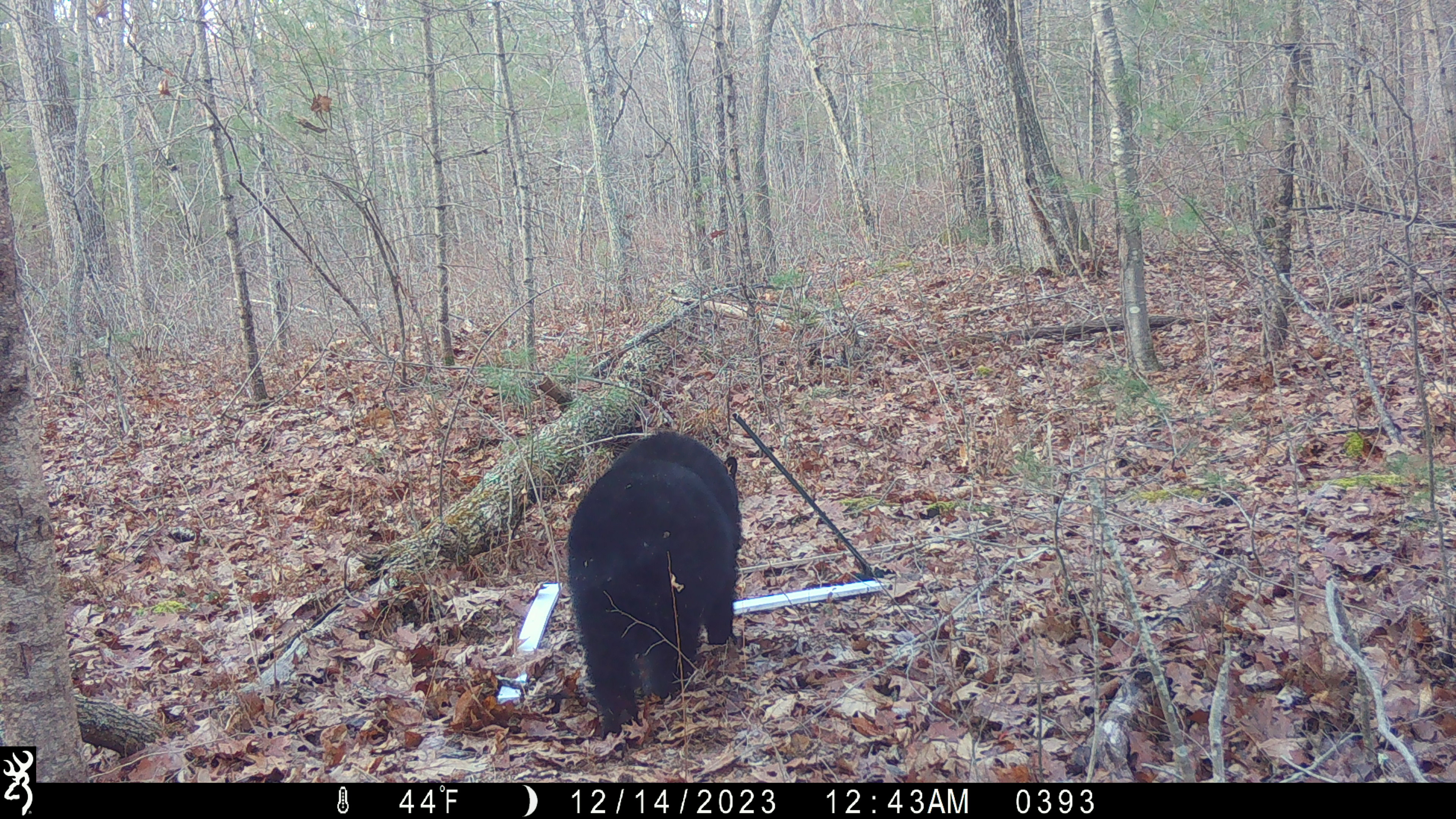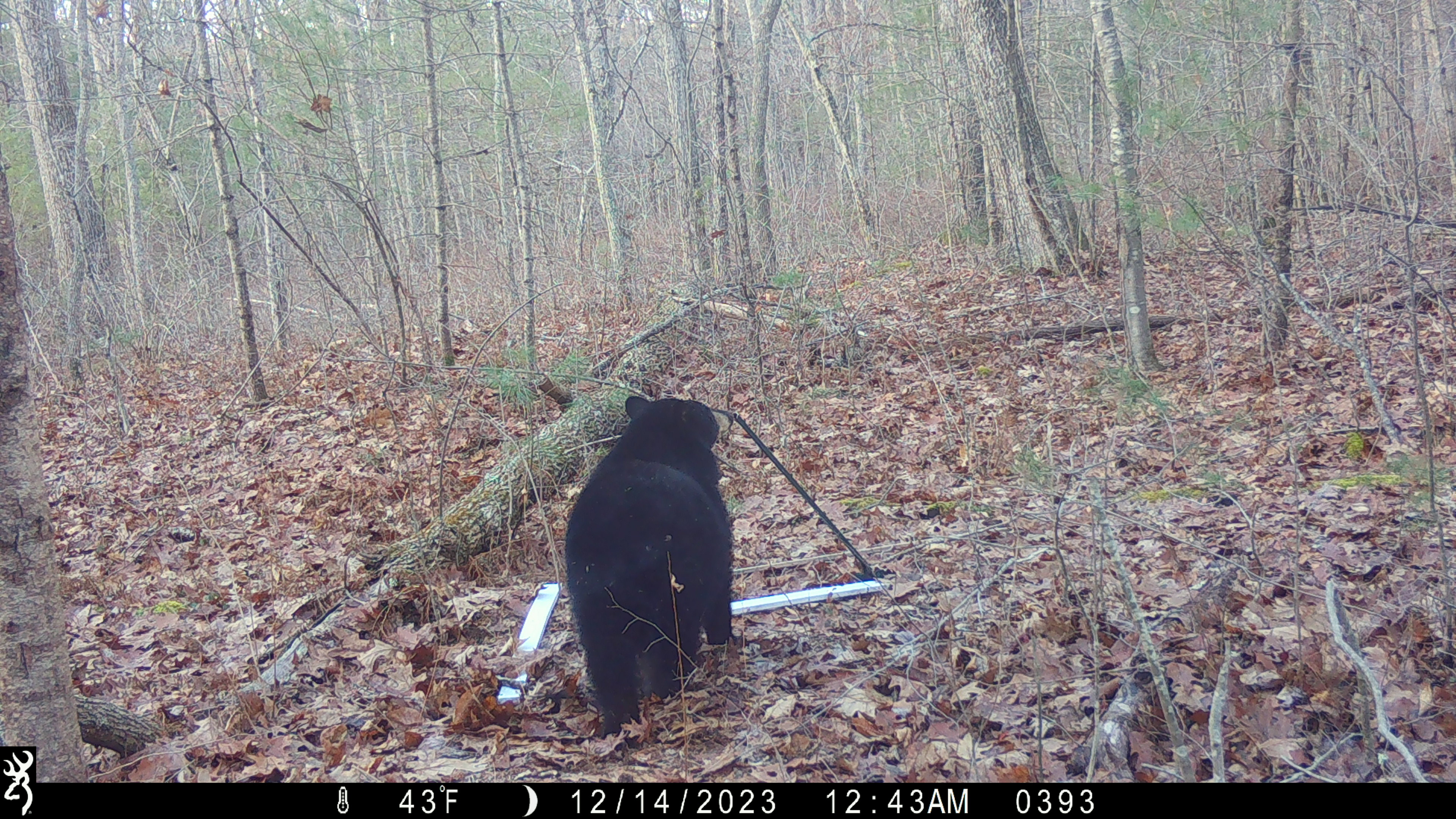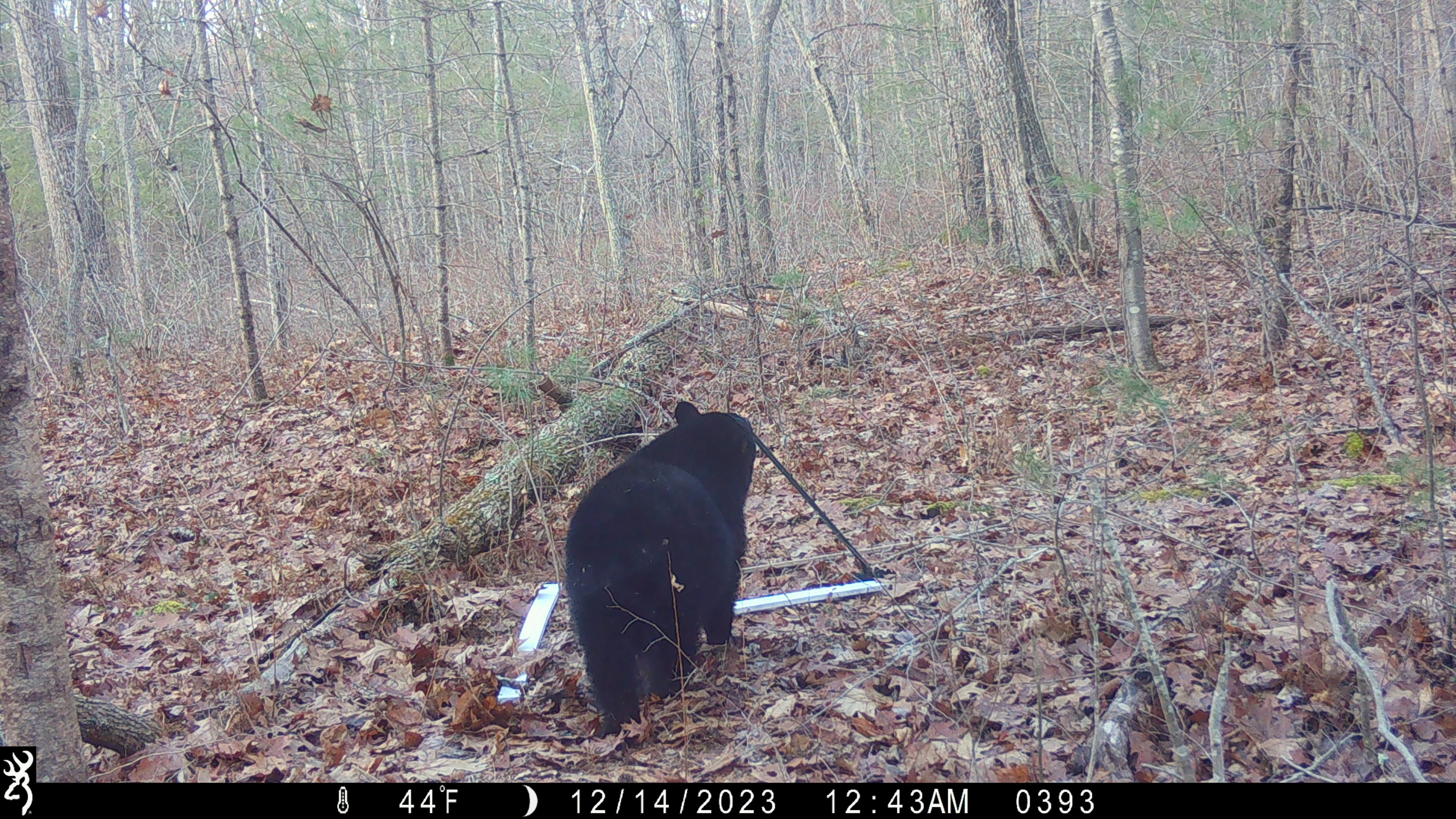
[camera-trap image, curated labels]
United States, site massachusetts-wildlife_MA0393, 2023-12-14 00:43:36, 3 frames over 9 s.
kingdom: Animalia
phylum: Chordata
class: Mammalia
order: Carnivora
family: Ursidae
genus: Ursus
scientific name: Ursus americanus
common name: black bear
Black bear (Ursus americanus).